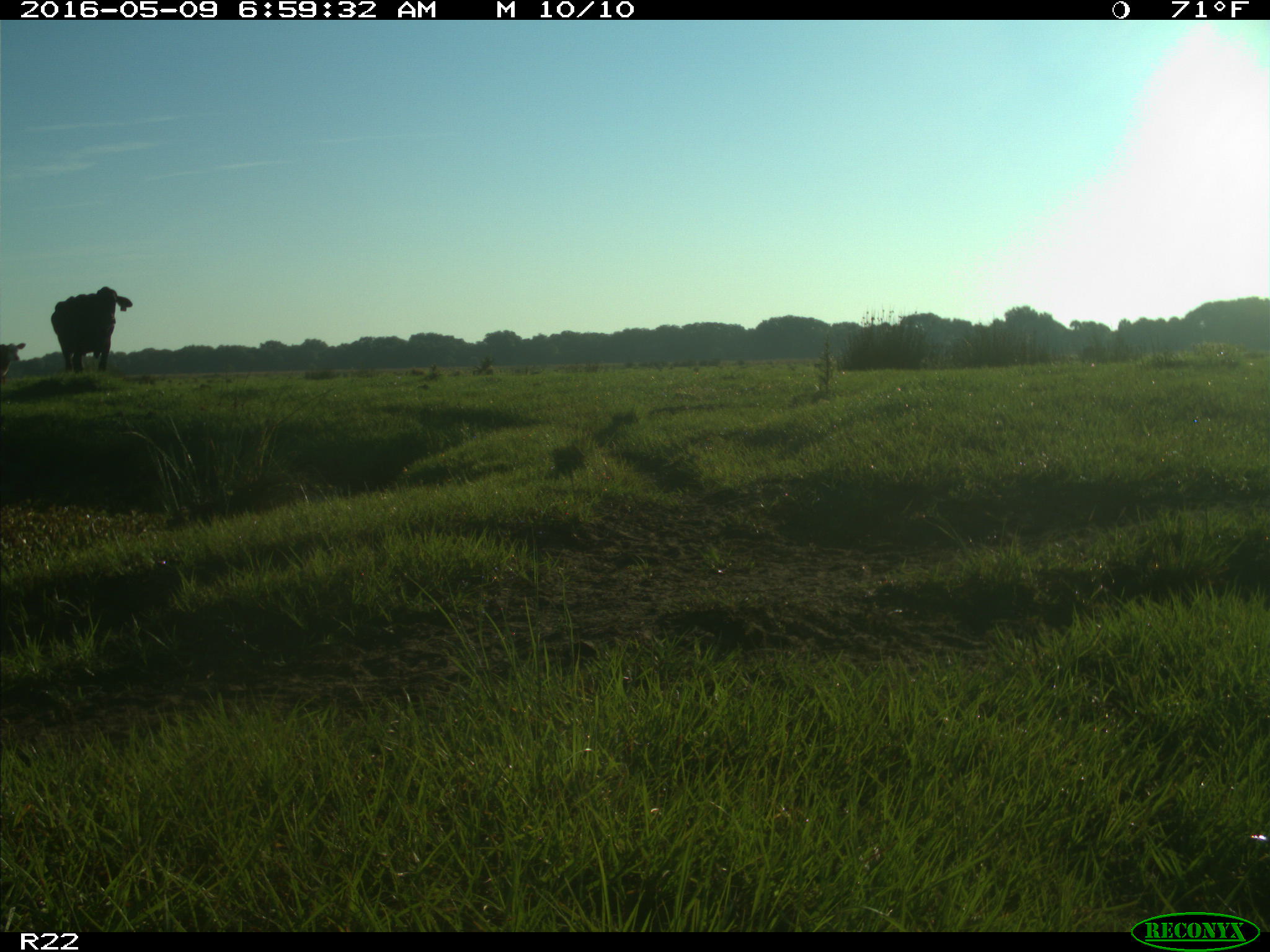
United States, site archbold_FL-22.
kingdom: Animalia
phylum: Chordata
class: Mammalia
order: Artiodactyla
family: Bovidae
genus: Bos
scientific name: Bos taurus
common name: domestic cow